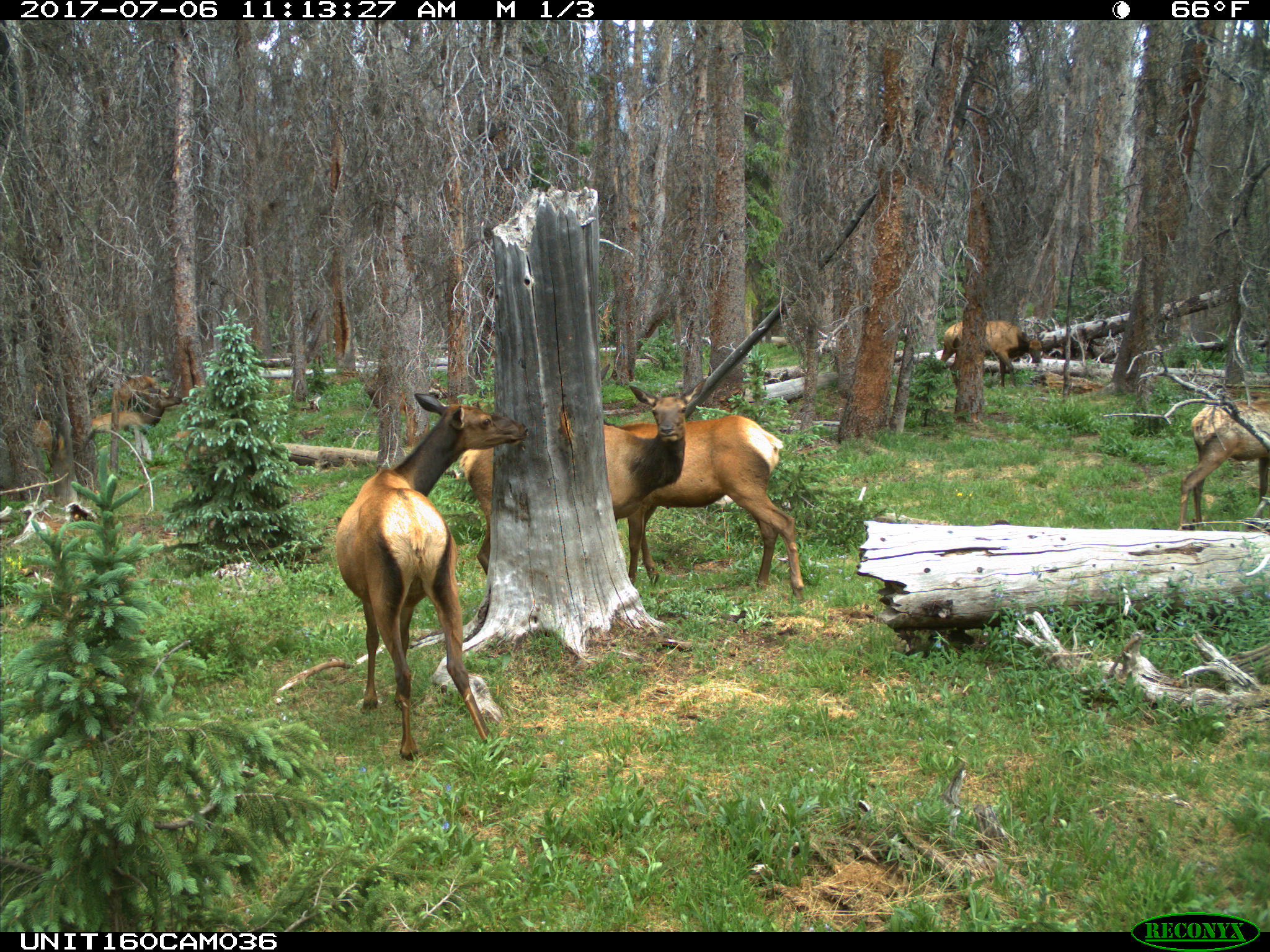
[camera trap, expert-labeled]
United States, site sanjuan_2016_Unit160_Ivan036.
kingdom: Animalia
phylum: Chordata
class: Mammalia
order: Artiodactyla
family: Cervidae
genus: Cervus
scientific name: Cervus elaphus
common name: red deer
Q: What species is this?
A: Cervus elaphus (red deer).